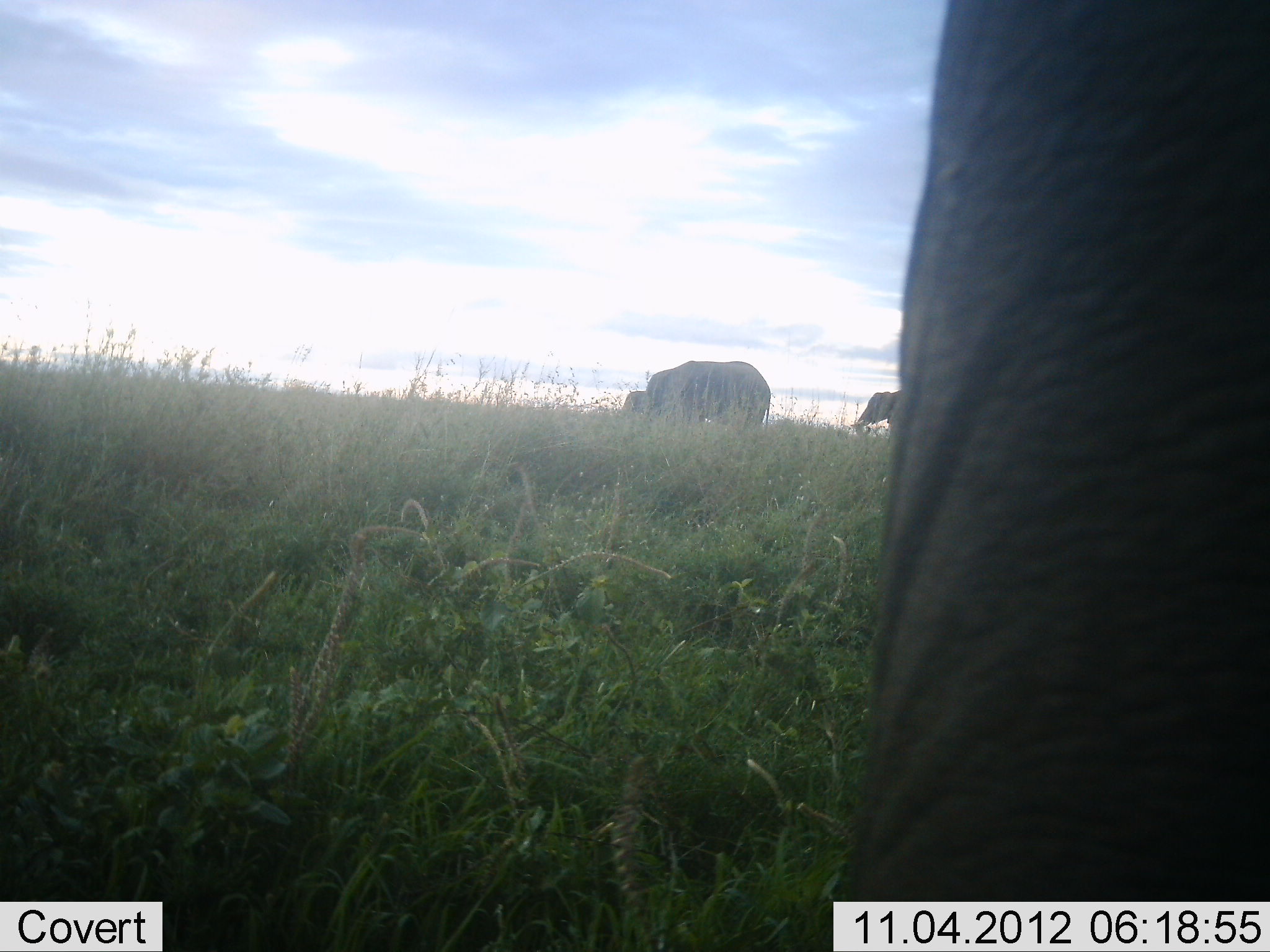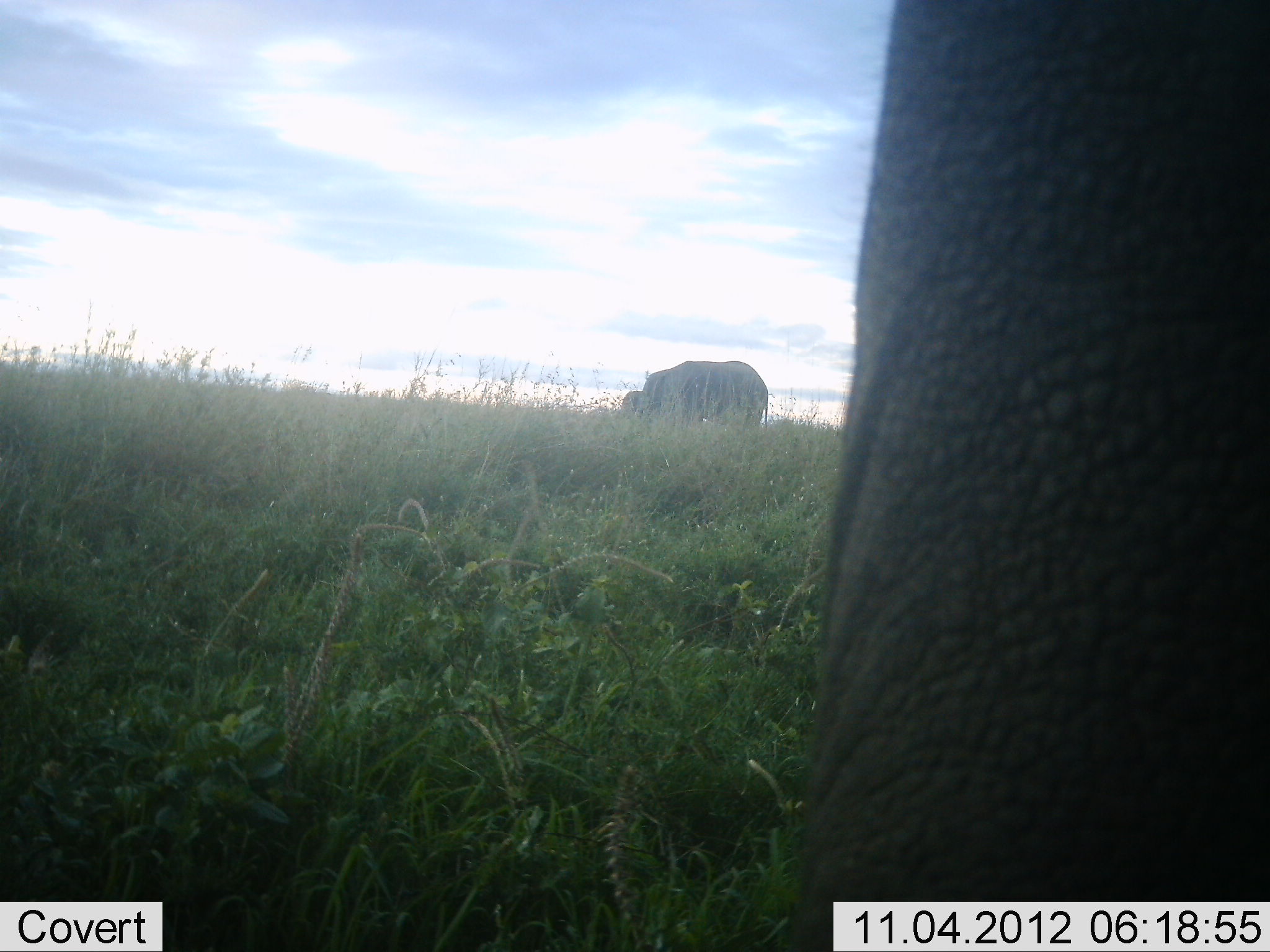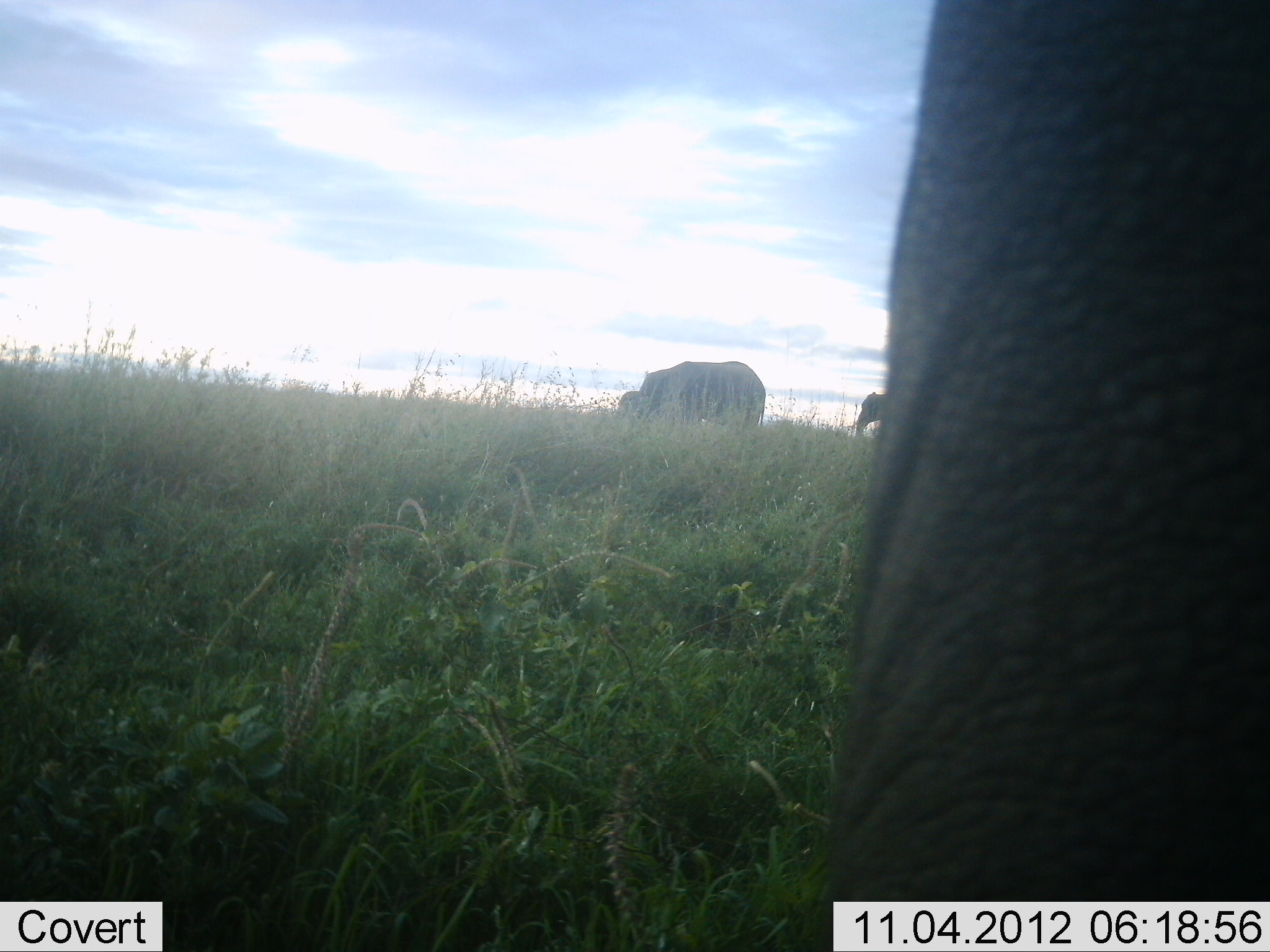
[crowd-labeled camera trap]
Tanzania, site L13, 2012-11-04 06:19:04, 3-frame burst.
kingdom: Animalia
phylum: Chordata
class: Mammalia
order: Proboscidea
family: Elephantidae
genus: Loxodonta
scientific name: Loxodonta africana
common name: african bush elephant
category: elephant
Elephant (african bush elephant) (Loxodonta africana), count 4. Behavior (volunteer vote fractions): standing 90%, resting 10%, moving 10%, interacting 0%. Young present (vote fraction): 0%. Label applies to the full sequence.